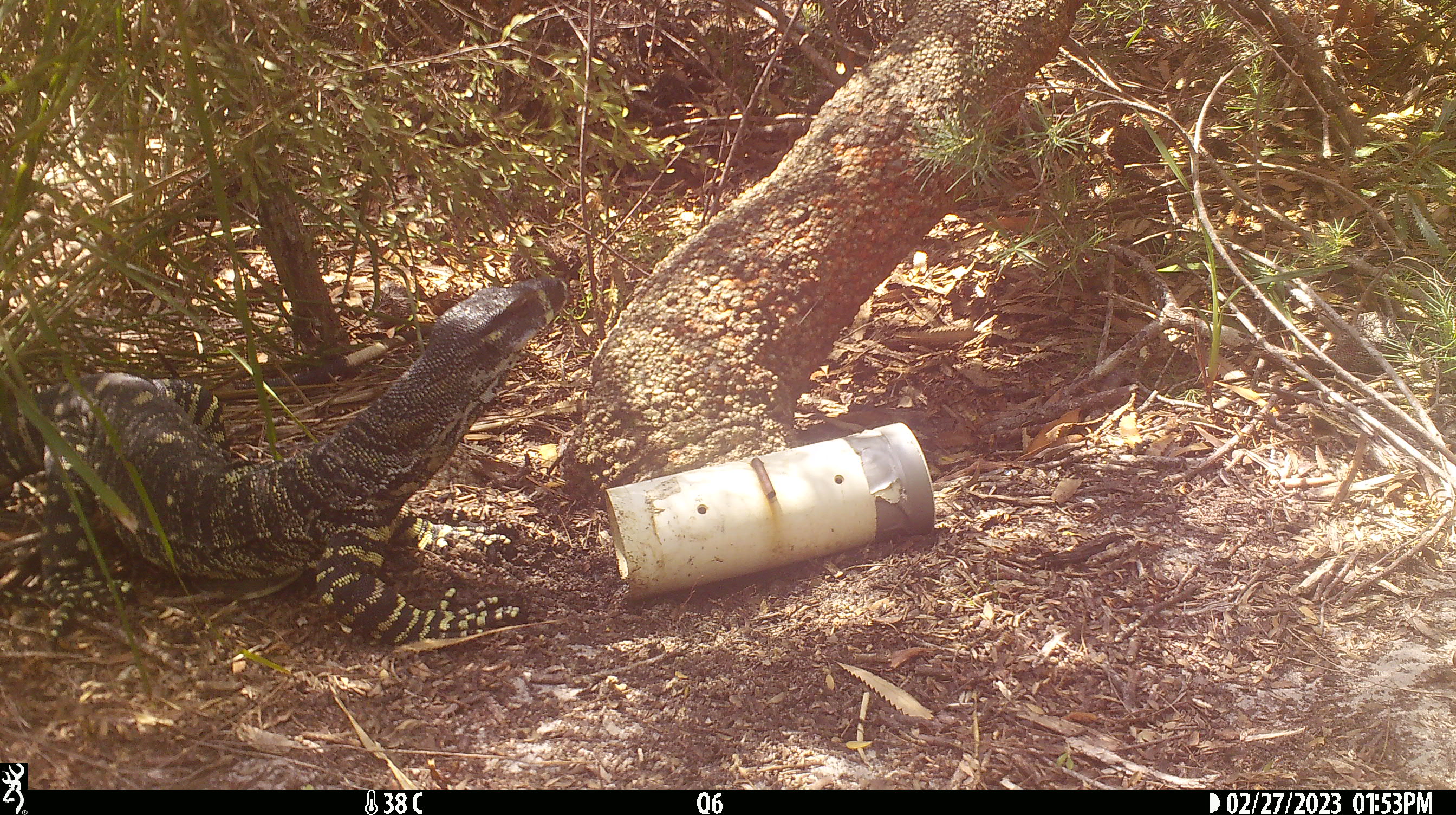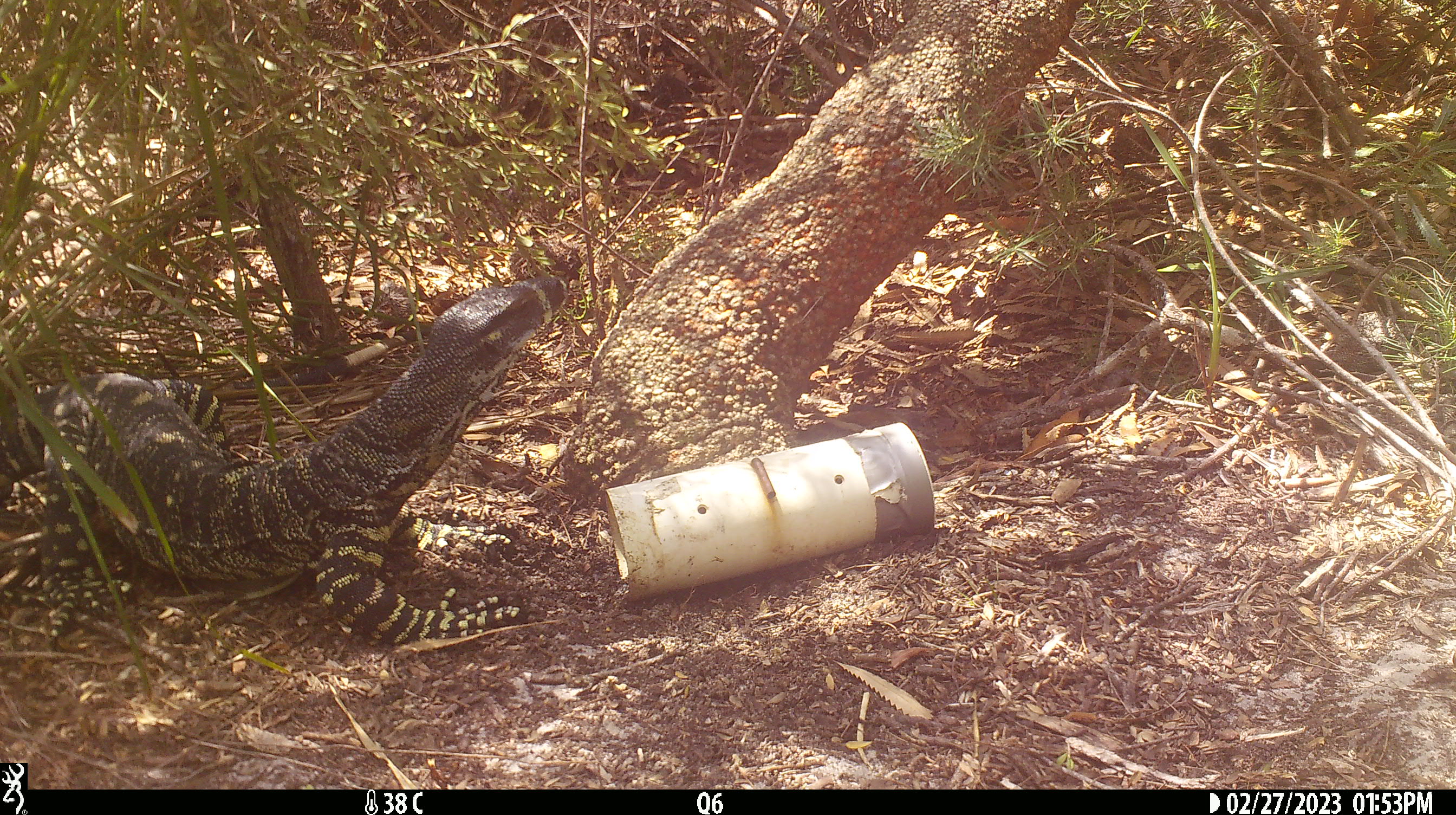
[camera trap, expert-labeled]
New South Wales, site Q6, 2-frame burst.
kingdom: Animalia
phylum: Chordata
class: Reptilia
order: Squamata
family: Varanidae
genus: Varanus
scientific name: Varanus varius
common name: lace monitor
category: goanna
Goanna (lace monitor) (Varanus varius).